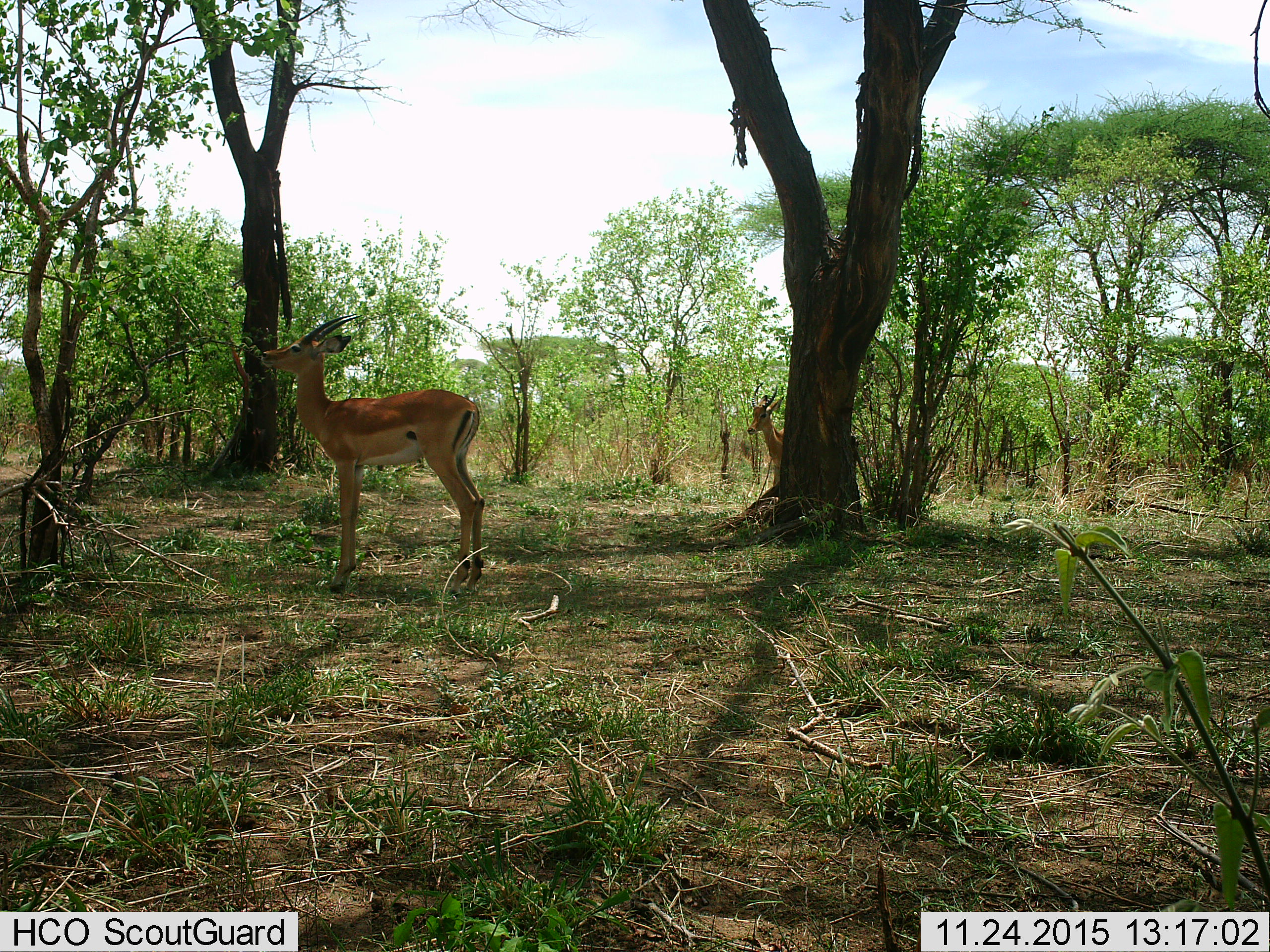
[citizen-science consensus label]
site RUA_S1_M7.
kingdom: Animalia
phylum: Chordata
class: Mammalia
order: Artiodactyla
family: Bovidae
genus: Aepyceros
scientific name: Aepyceros melampus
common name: impala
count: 2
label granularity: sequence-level